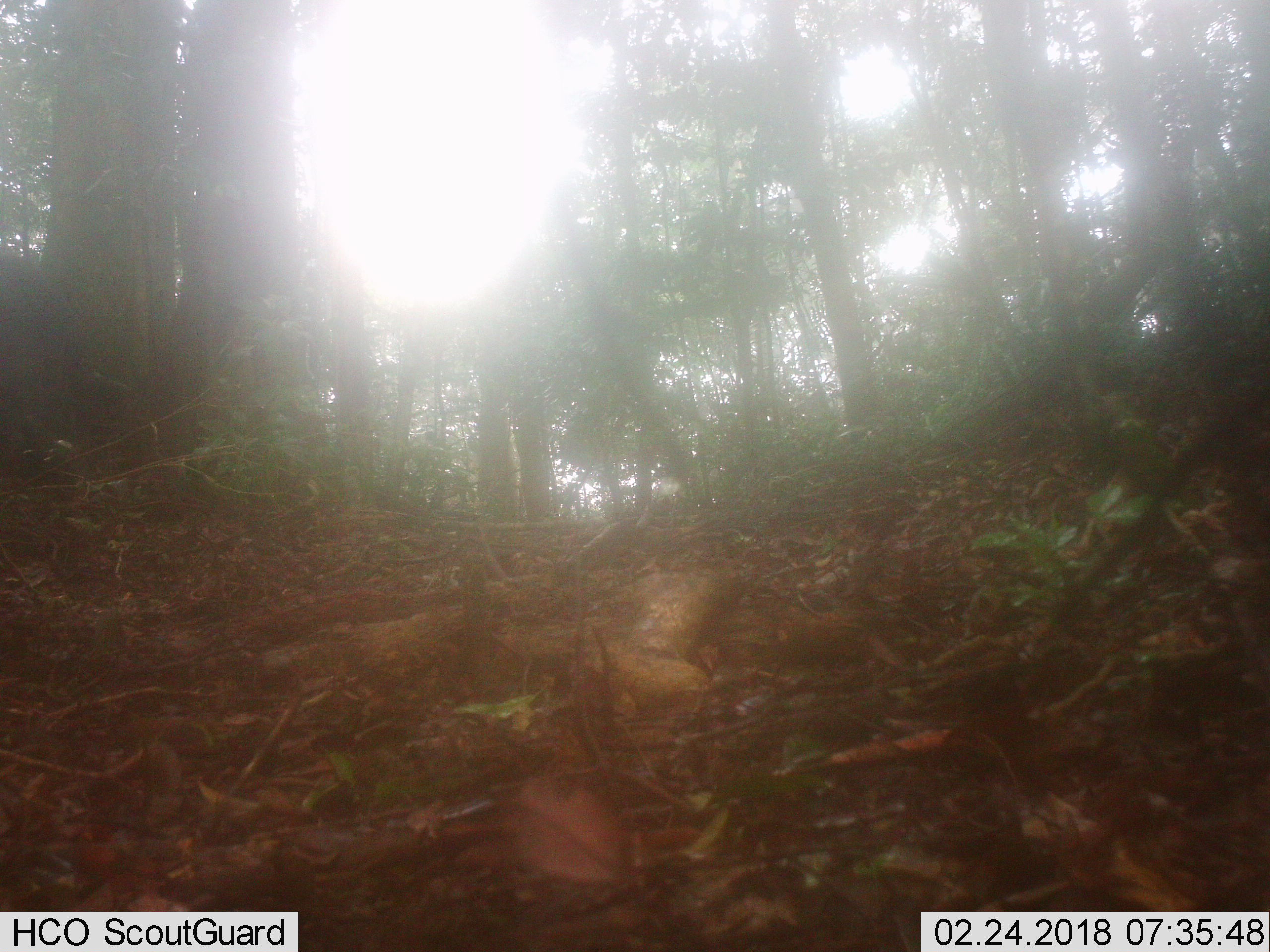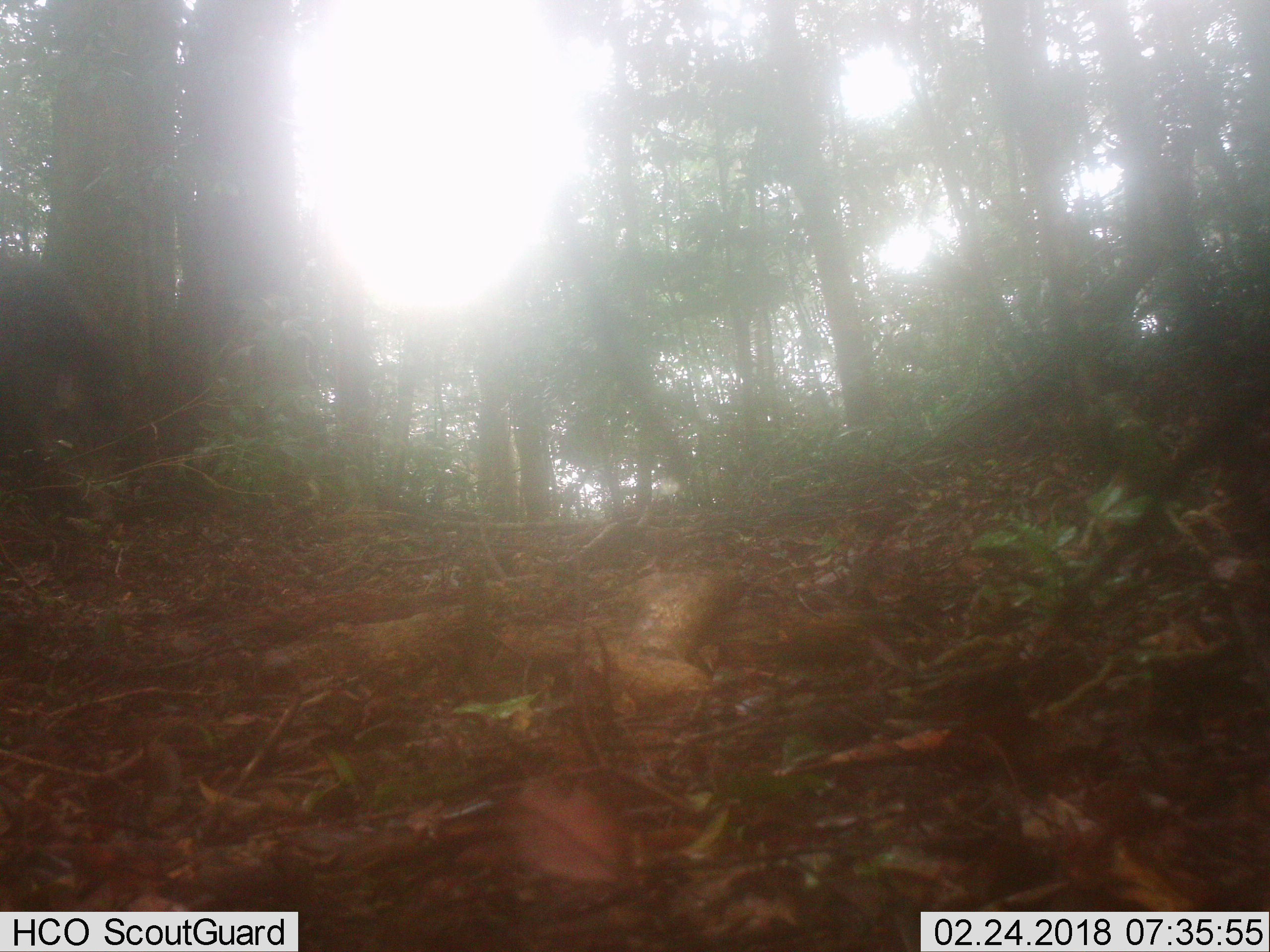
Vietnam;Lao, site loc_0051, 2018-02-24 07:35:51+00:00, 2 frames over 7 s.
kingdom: Animalia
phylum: Chordata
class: Mammalia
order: Artiodactyla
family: Suidae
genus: Sus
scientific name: Sus scrofa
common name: eurasian wild pig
Eurasian wild pig (Sus scrofa). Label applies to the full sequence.